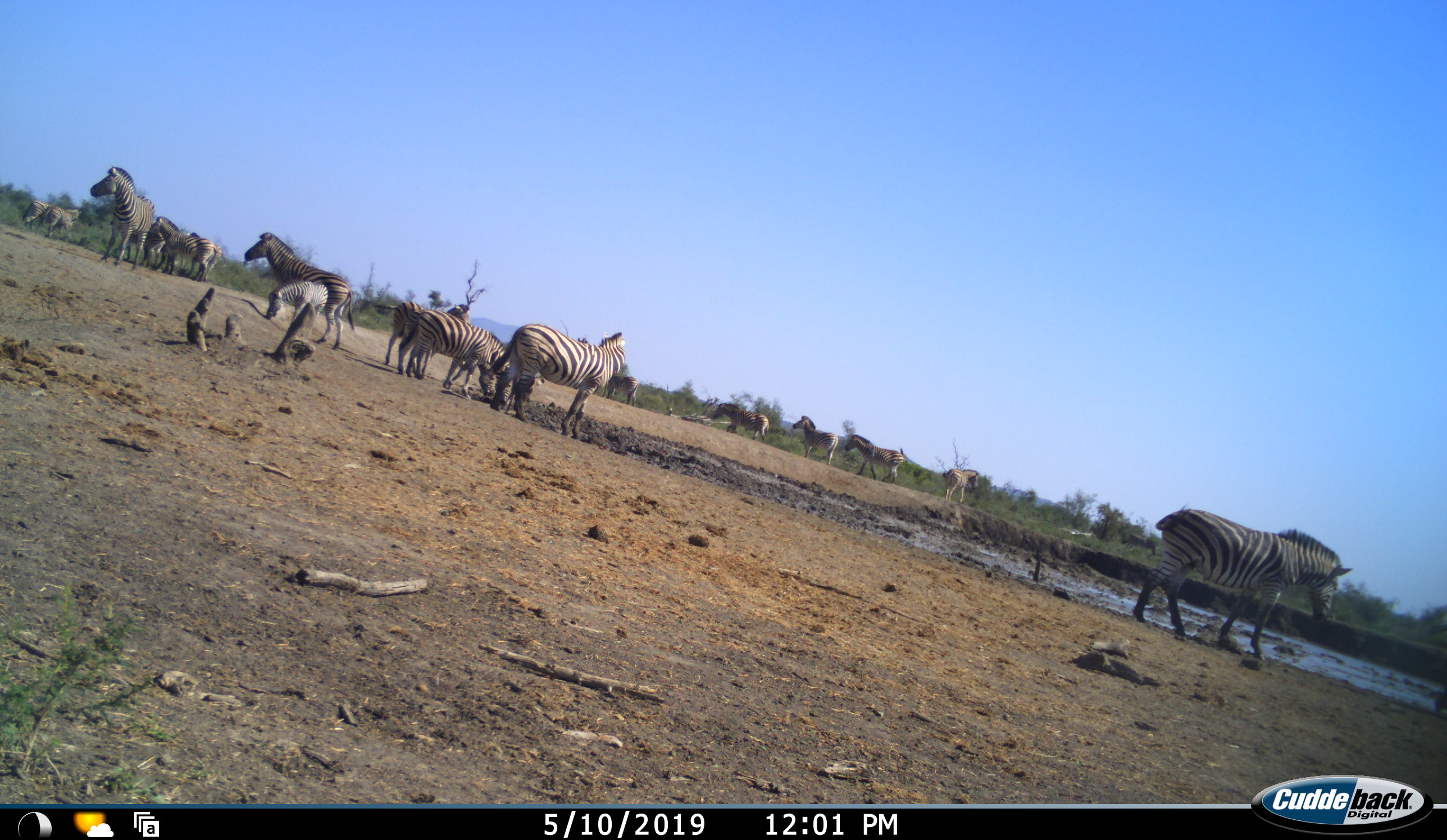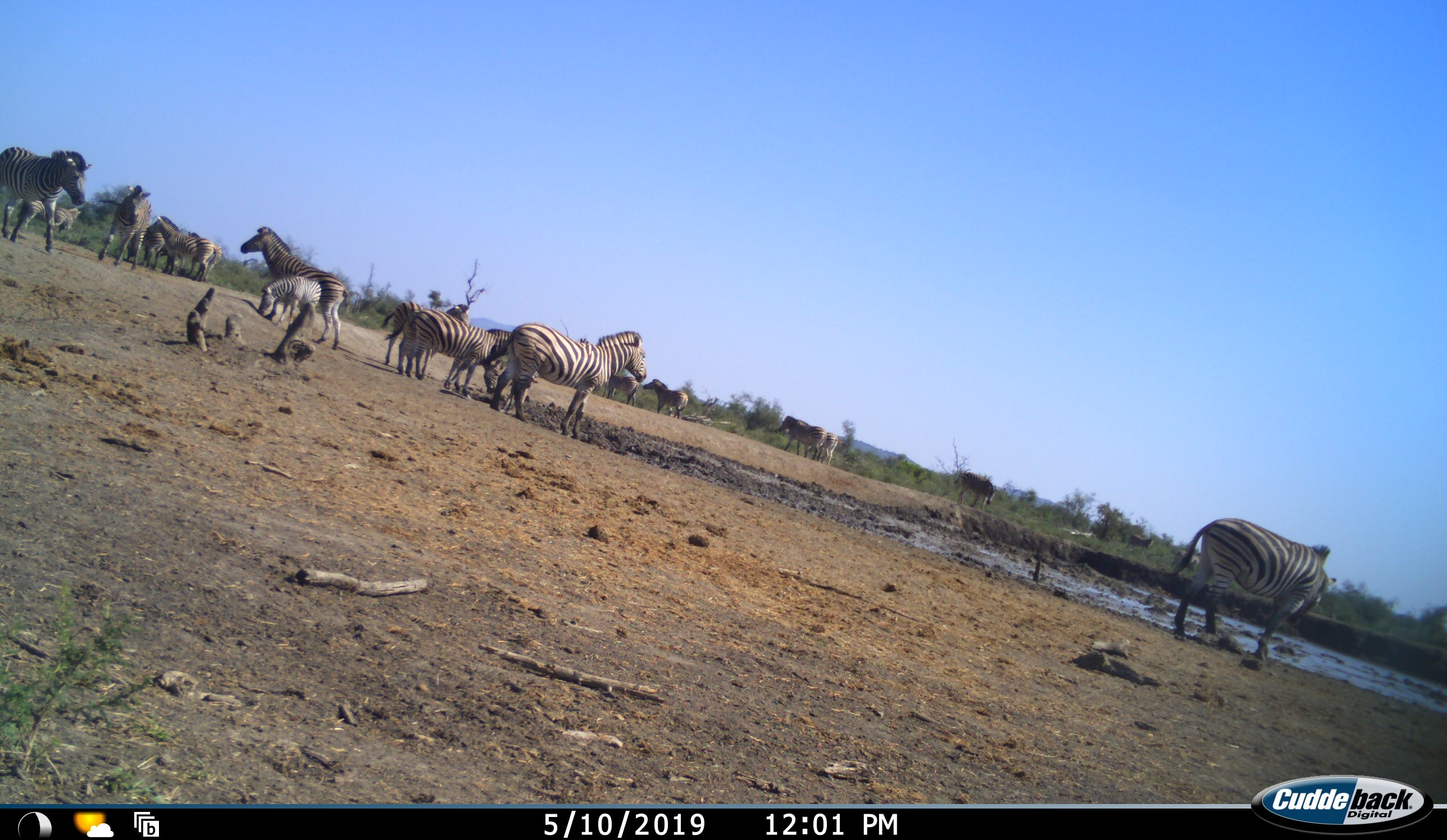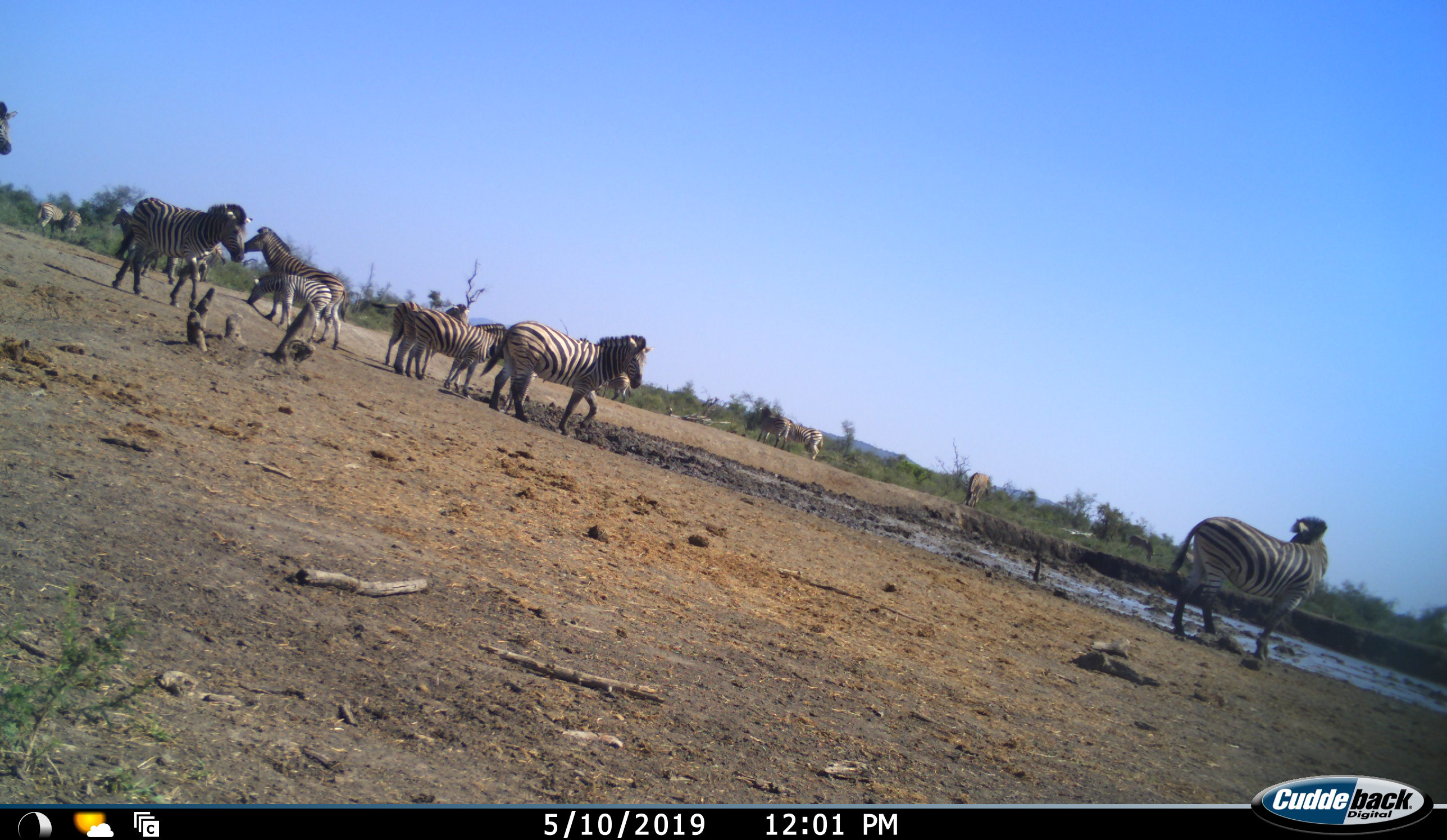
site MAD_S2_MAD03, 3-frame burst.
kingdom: Animalia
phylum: Chordata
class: Mammalia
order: Perissodactyla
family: Equidae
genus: Equus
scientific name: Equus quagga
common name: plains zebra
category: zebraplains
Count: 11-50.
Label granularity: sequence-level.